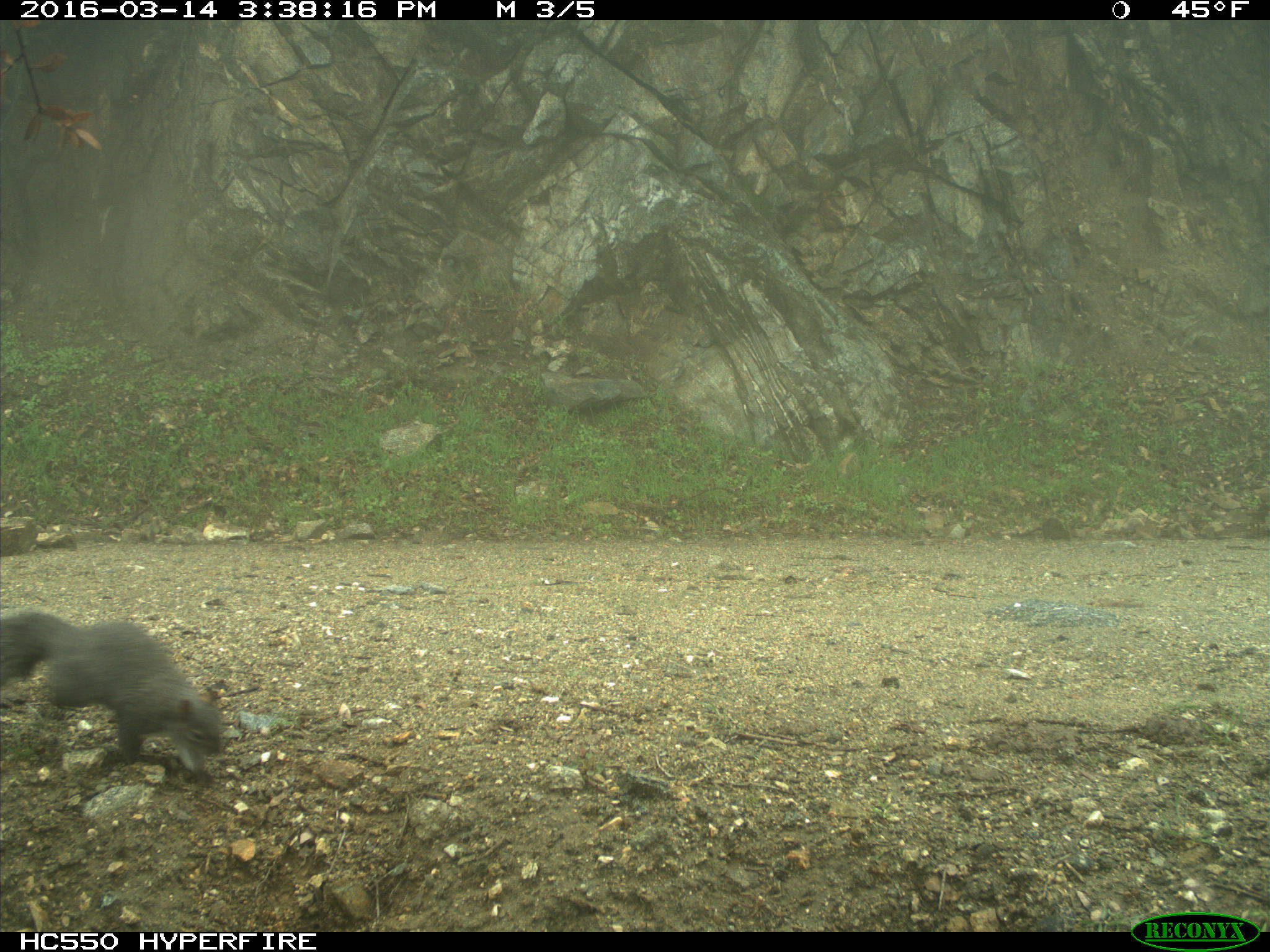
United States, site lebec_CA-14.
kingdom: Animalia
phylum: Chordata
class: Mammalia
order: Rodentia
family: Sciuridae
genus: Sciurus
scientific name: Sciurus carolinensis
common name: eastern gray squirrel